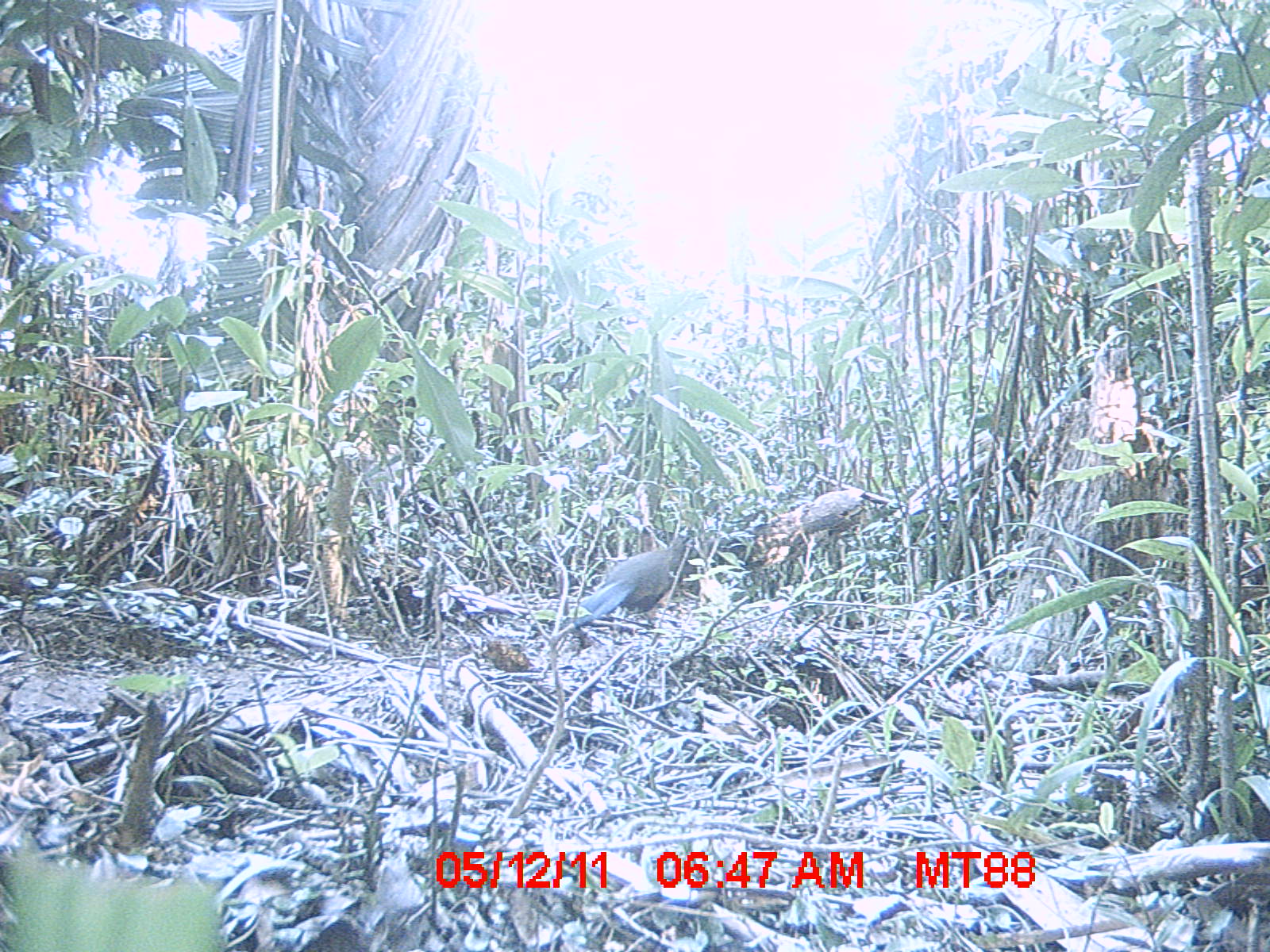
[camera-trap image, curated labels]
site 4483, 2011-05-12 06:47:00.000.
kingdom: Animalia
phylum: Chordata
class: Aves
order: Cuculiformes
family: Cuculidae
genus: Coua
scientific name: Coua serriana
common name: red-breasted coua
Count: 1.